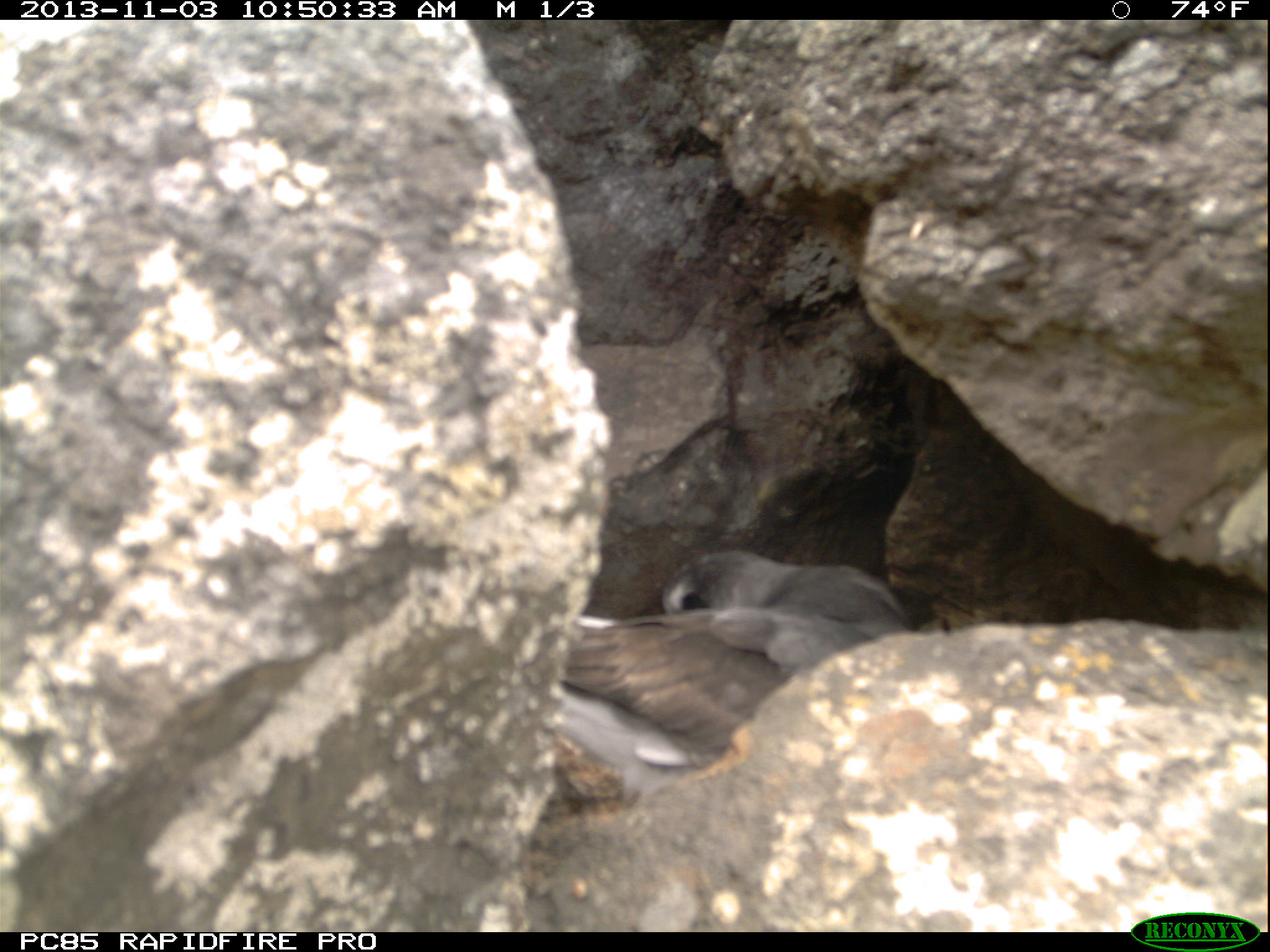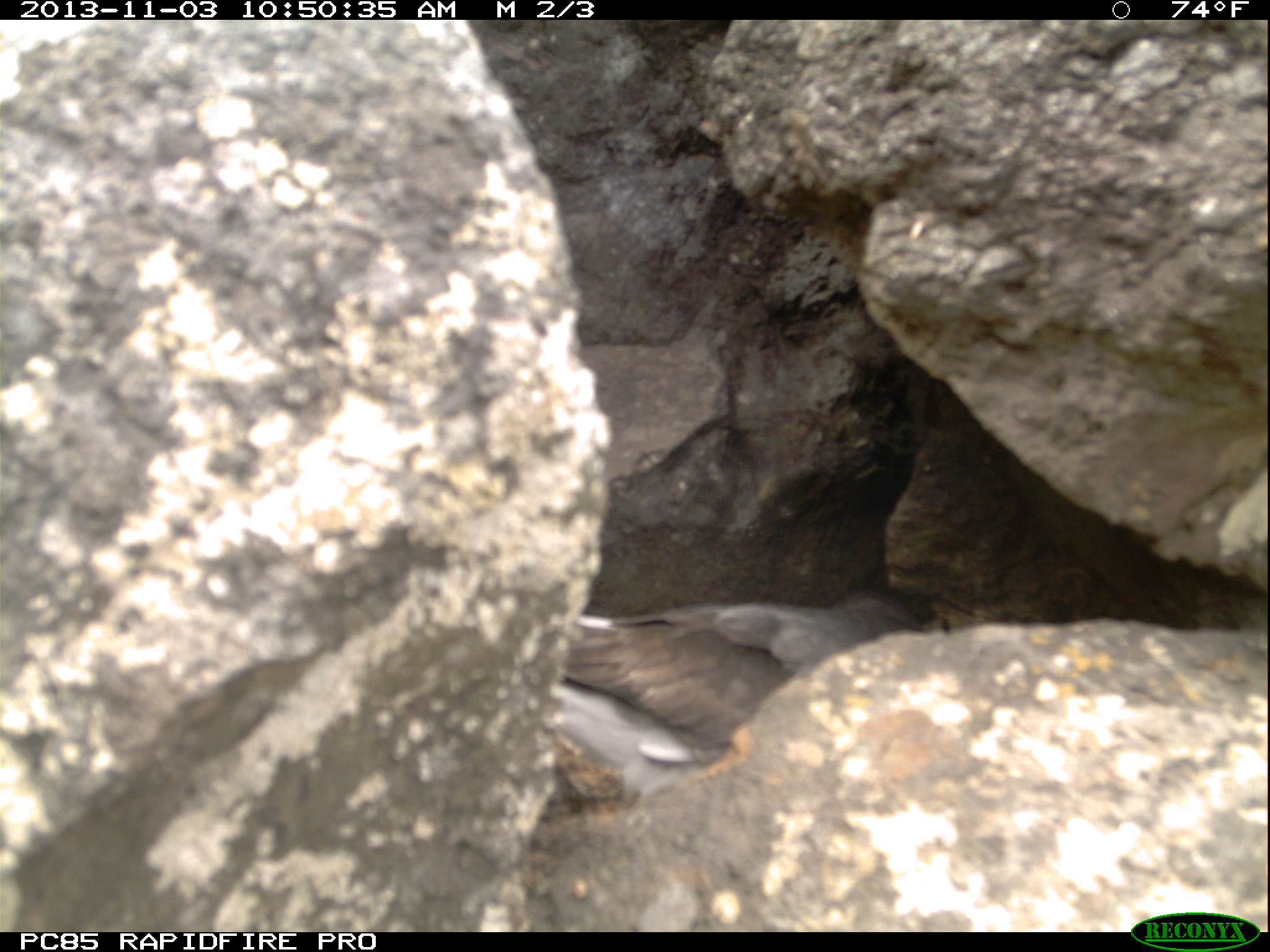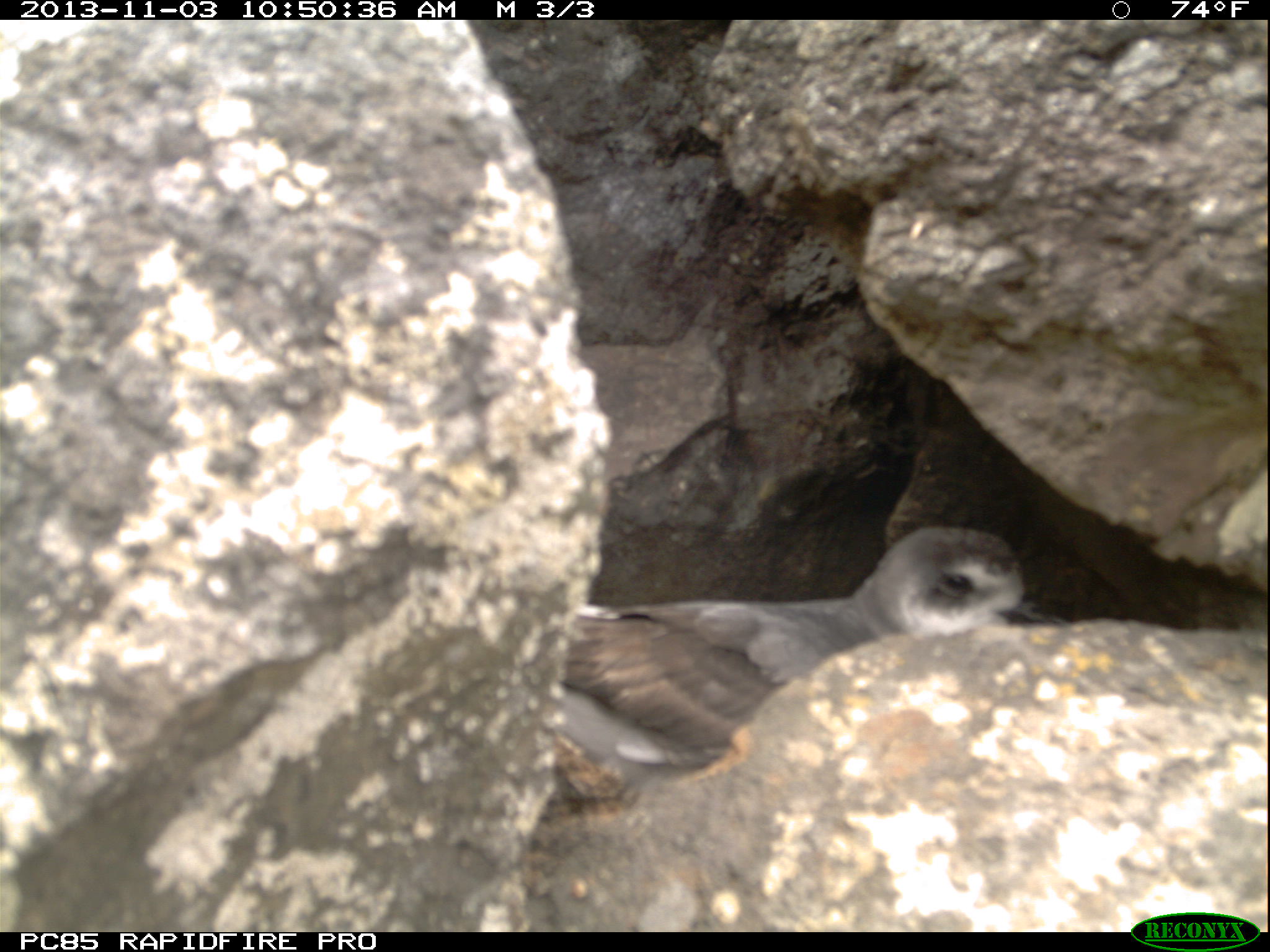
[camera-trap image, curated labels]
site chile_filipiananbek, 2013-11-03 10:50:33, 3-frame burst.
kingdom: Animalia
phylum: Chordata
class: Aves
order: Procellariiformes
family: Procellariidae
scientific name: Procellariidae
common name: petrel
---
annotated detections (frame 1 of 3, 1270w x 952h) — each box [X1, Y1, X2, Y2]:
petrel: [542, 548, 910, 787]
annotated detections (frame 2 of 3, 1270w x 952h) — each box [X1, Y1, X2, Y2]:
petrel: [536, 583, 915, 793]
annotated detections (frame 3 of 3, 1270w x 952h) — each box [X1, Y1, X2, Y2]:
petrel: [532, 520, 1037, 831]